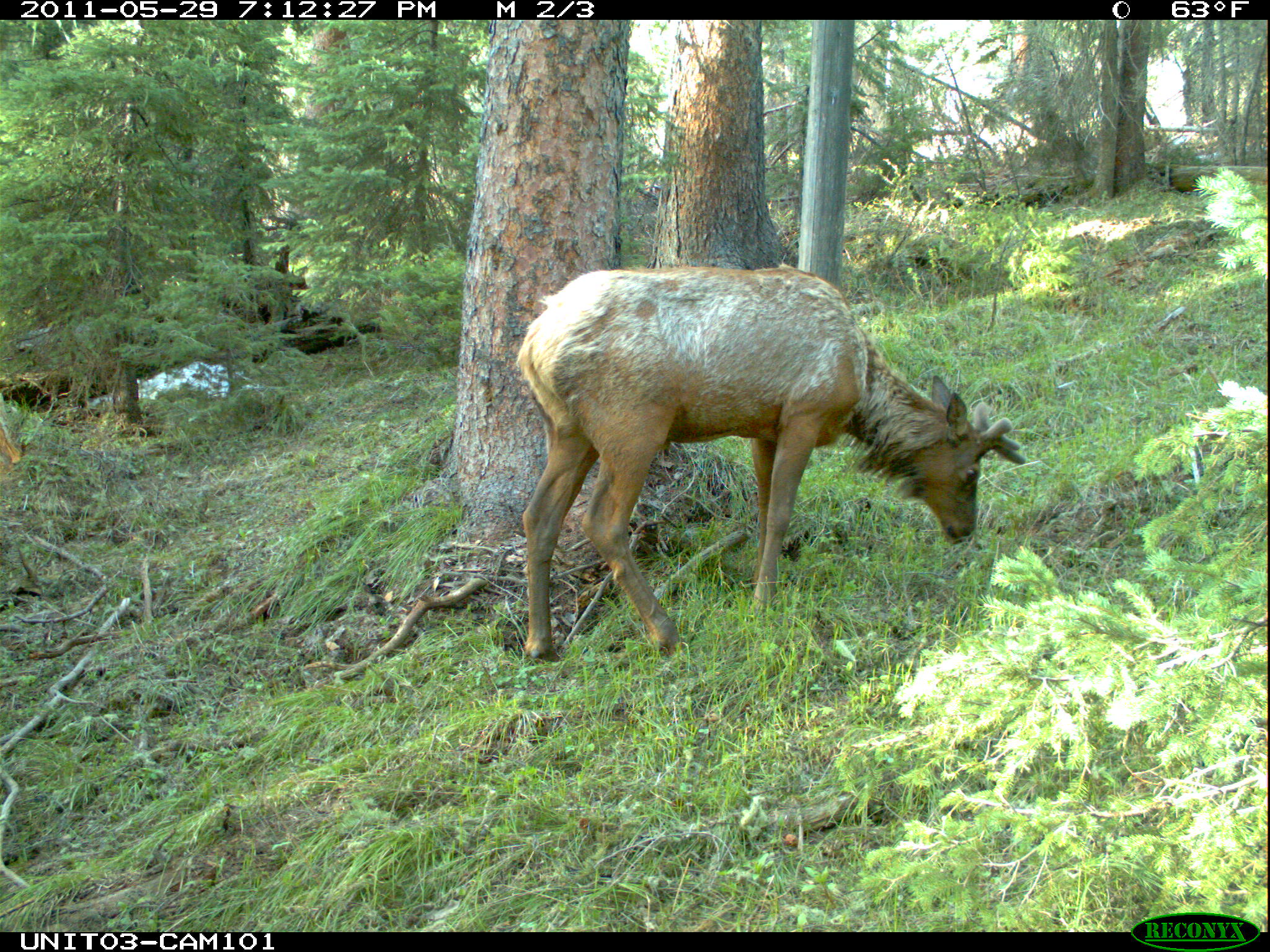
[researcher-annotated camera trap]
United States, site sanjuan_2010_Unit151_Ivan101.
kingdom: Animalia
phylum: Chordata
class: Mammalia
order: Artiodactyla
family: Cervidae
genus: Cervus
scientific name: Cervus elaphus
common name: red deer